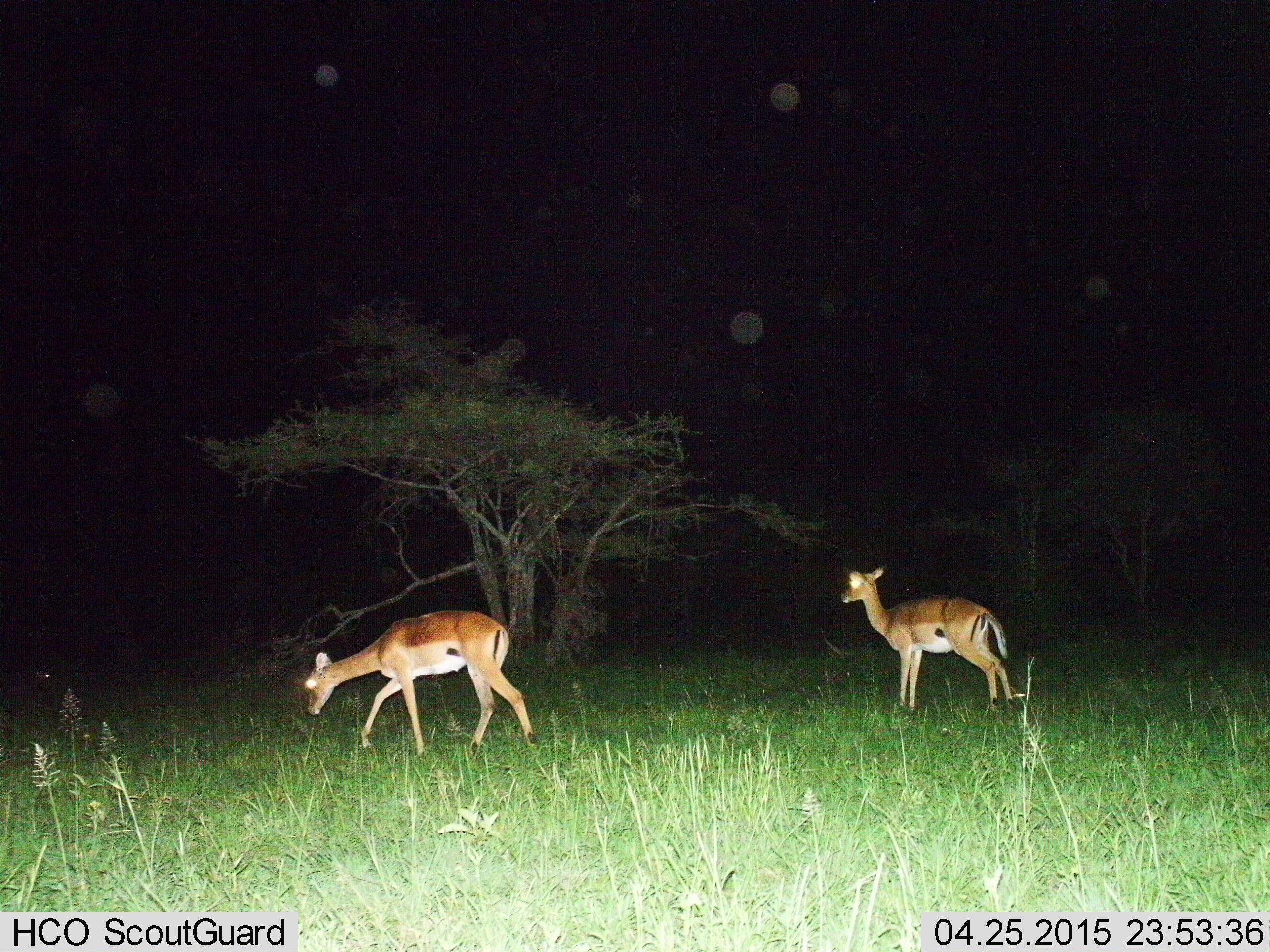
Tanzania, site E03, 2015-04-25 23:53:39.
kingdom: Animalia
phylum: Chordata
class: Mammalia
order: Artiodactyla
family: Bovidae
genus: Aepyceros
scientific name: Aepyceros melampus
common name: impala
Impala (Aepyceros melampus), count 2. Behavior (volunteer vote fractions): standing 60%, resting 0%, moving 80%, interacting 0%. Young present (vote fraction): 0%. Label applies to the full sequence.